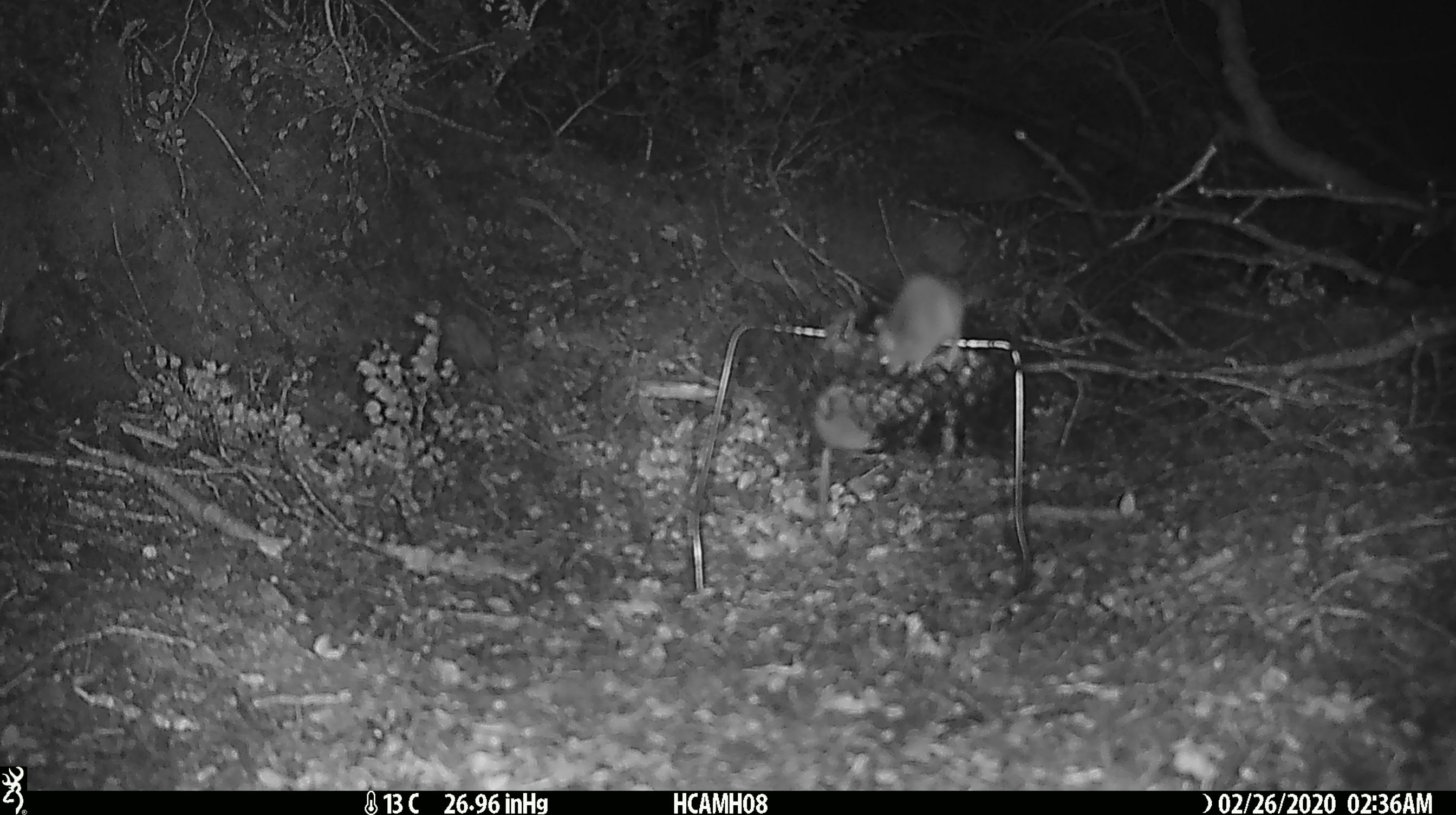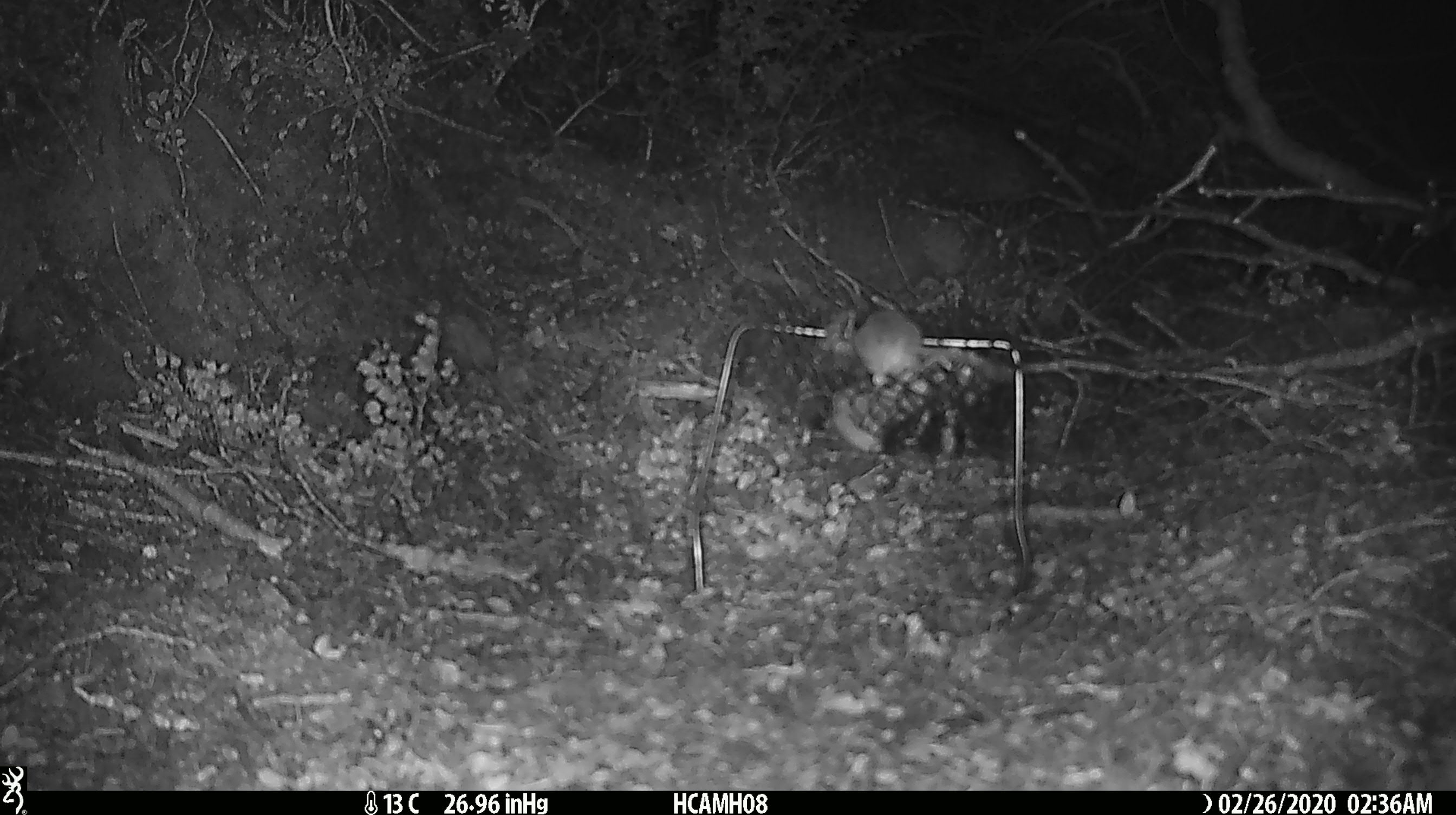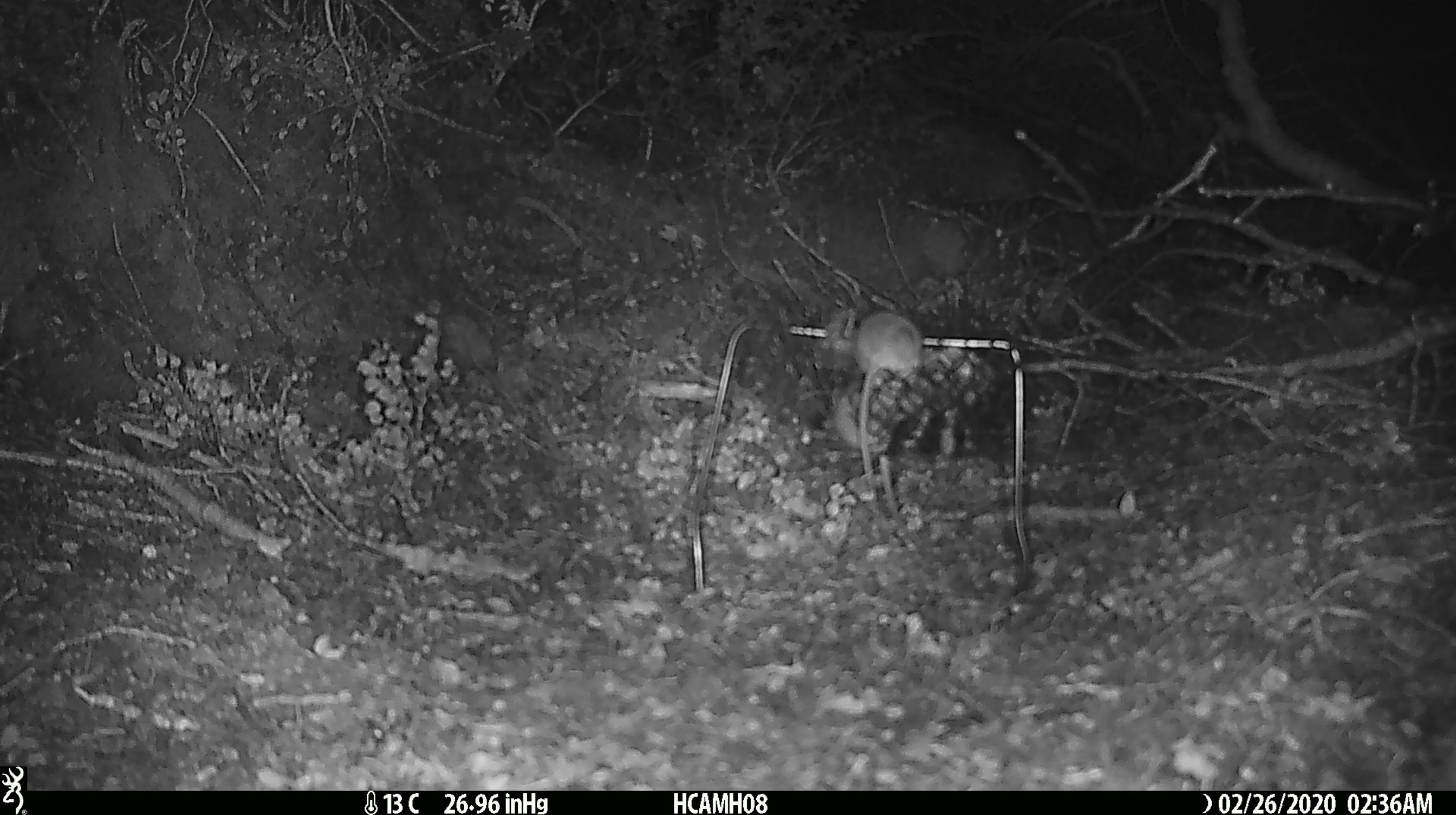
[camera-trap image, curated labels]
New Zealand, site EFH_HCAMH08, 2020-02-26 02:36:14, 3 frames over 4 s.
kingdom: Animalia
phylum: Chordata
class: Mammalia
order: Rodentia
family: Muridae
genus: Mus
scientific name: Mus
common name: mouse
Mouse (Mus).